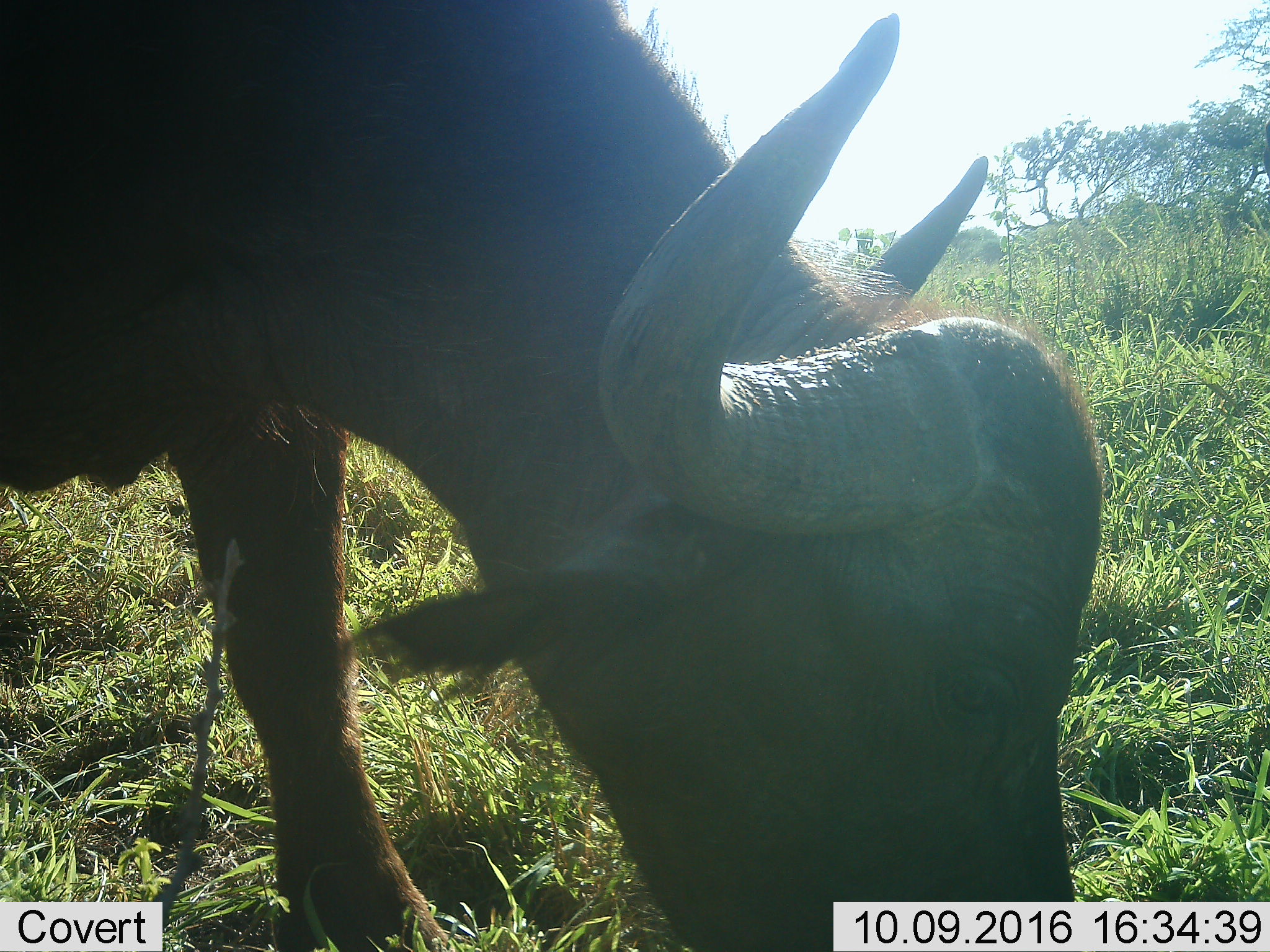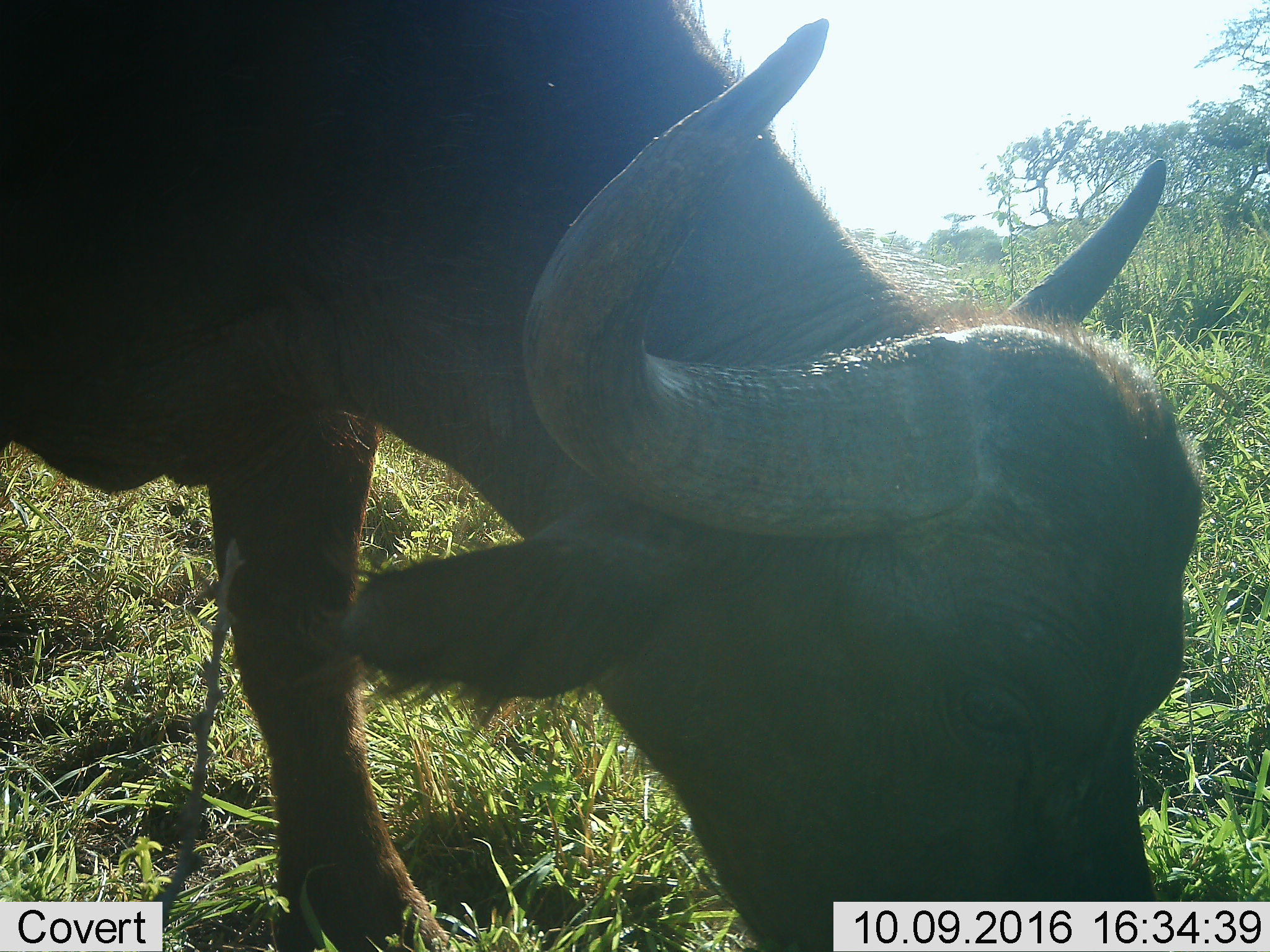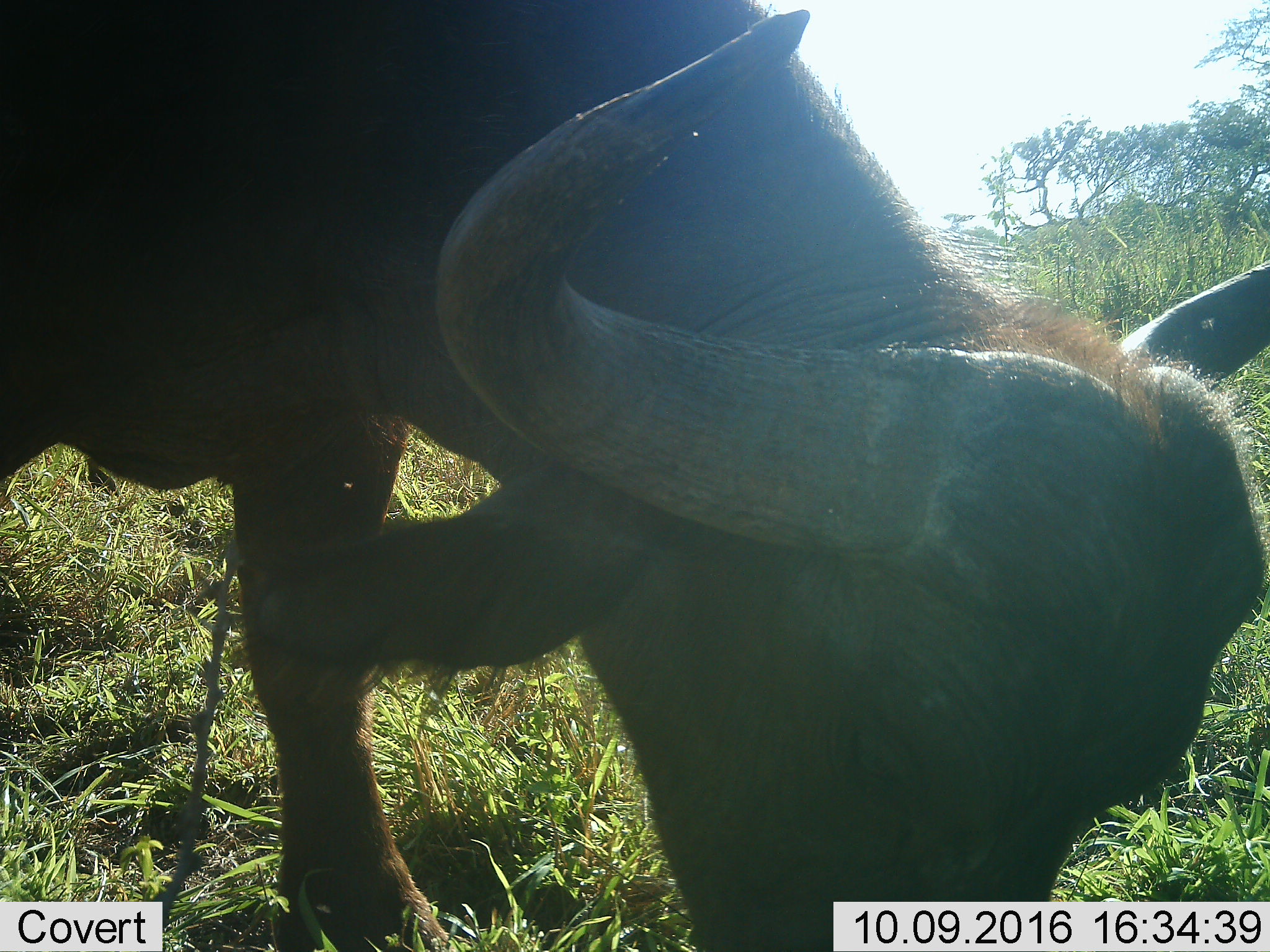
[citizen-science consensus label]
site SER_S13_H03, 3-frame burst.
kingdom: Animalia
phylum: Chordata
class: Mammalia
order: Artiodactyla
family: Bovidae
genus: Syncerus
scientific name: Syncerus caffer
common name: african buffalo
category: buffalo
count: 1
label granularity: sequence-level